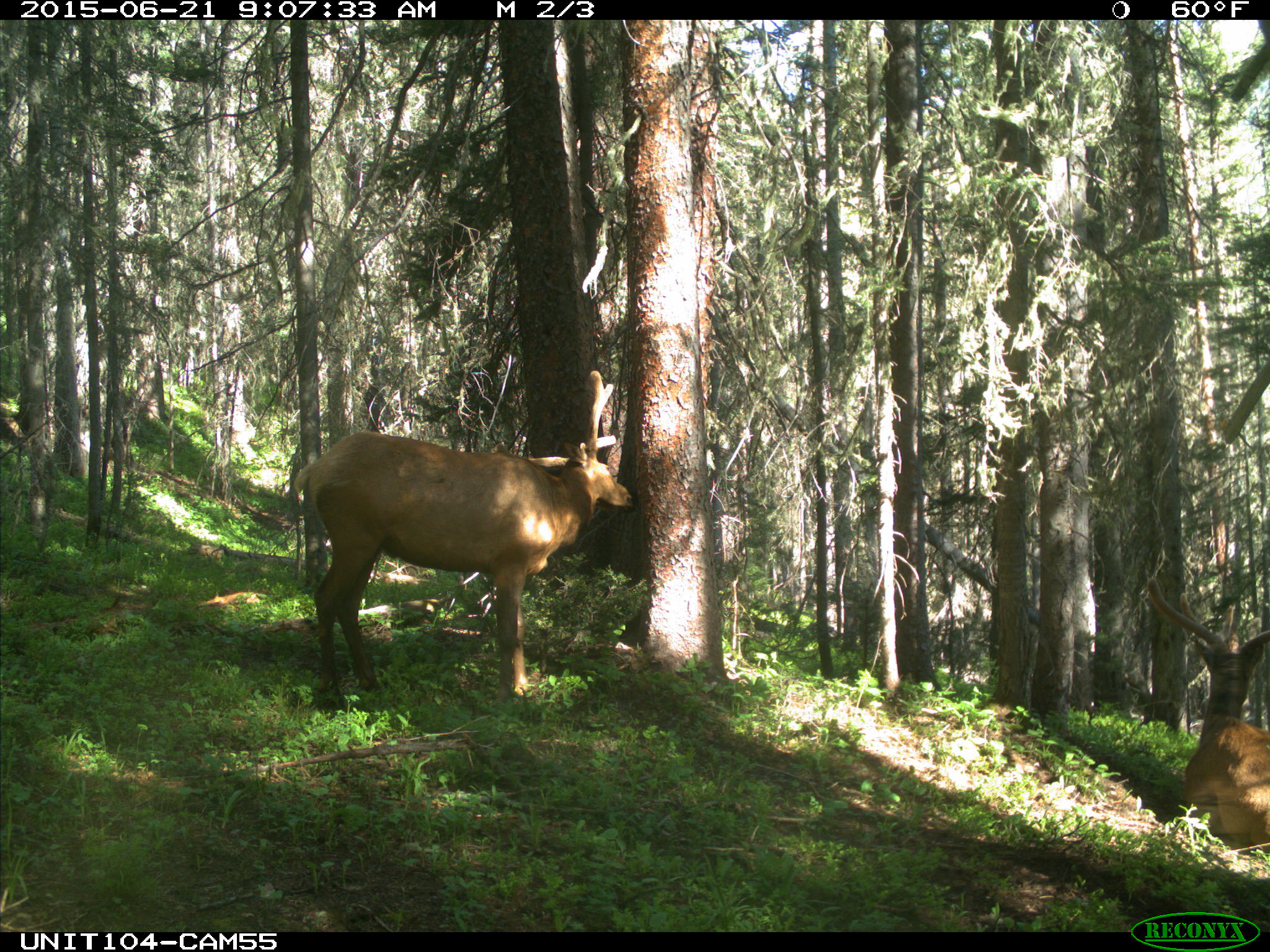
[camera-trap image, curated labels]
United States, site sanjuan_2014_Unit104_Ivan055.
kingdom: Animalia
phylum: Chordata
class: Mammalia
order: Artiodactyla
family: Cervidae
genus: Cervus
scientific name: Cervus elaphus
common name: red deer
Cervus elaphus (red deer).